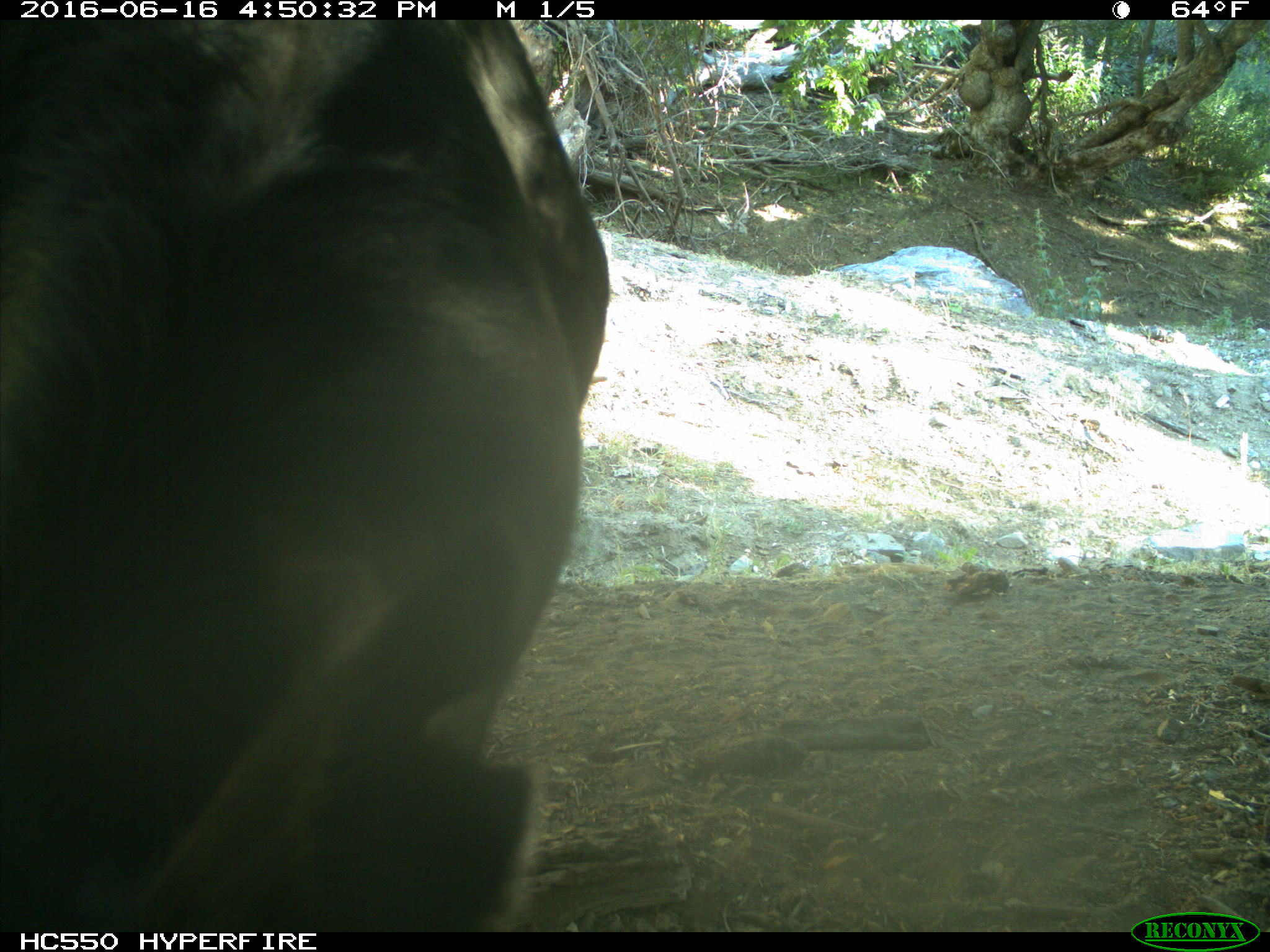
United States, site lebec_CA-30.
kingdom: Animalia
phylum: Chordata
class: Mammalia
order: Artiodactyla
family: Bovidae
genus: Bos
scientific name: Bos taurus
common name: domestic cow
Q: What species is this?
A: Bos taurus (domestic cow).